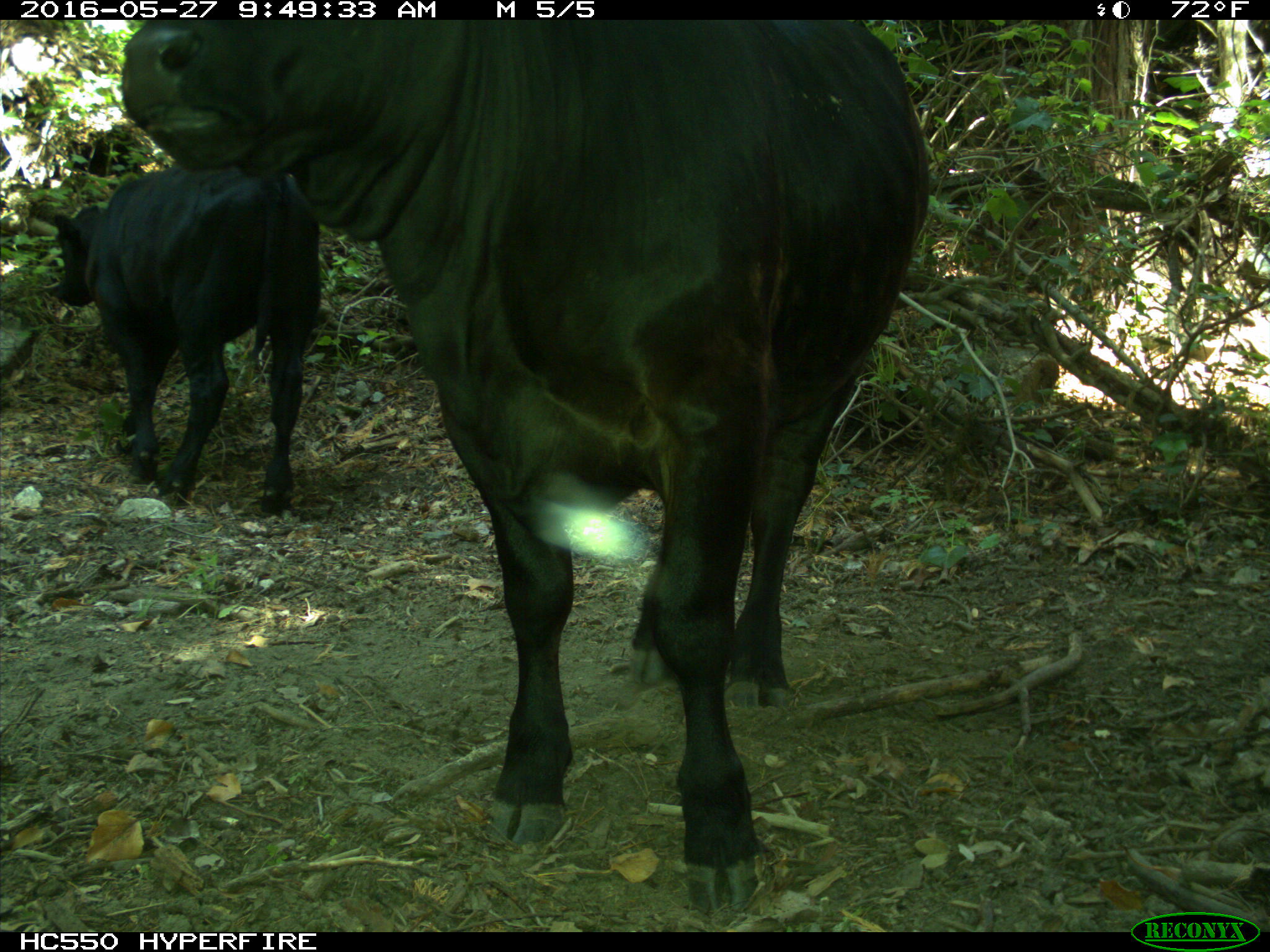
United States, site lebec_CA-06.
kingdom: Animalia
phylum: Chordata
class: Mammalia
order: Artiodactyla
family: Bovidae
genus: Bos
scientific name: Bos taurus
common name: domestic cow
Bos taurus (domestic cow).